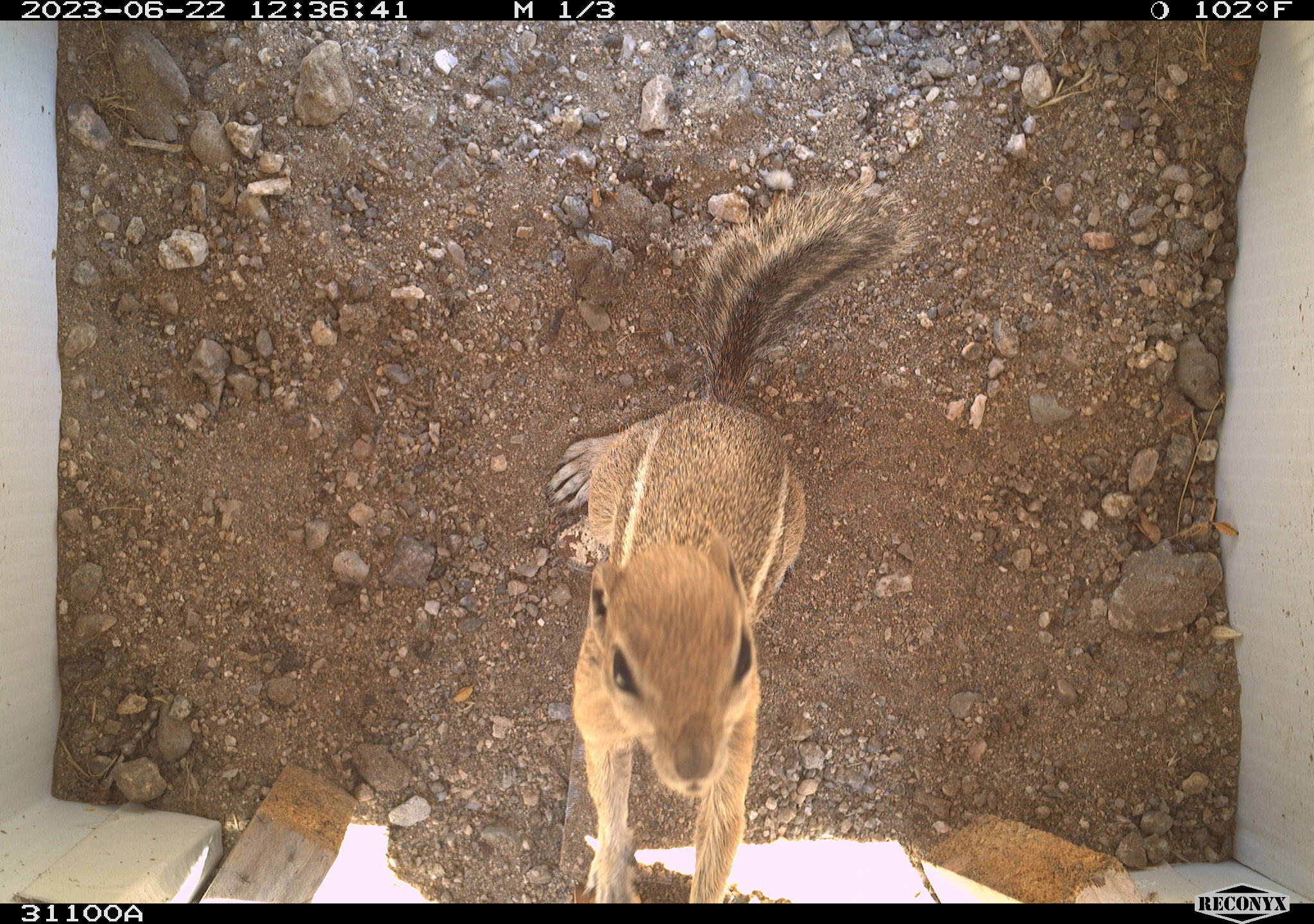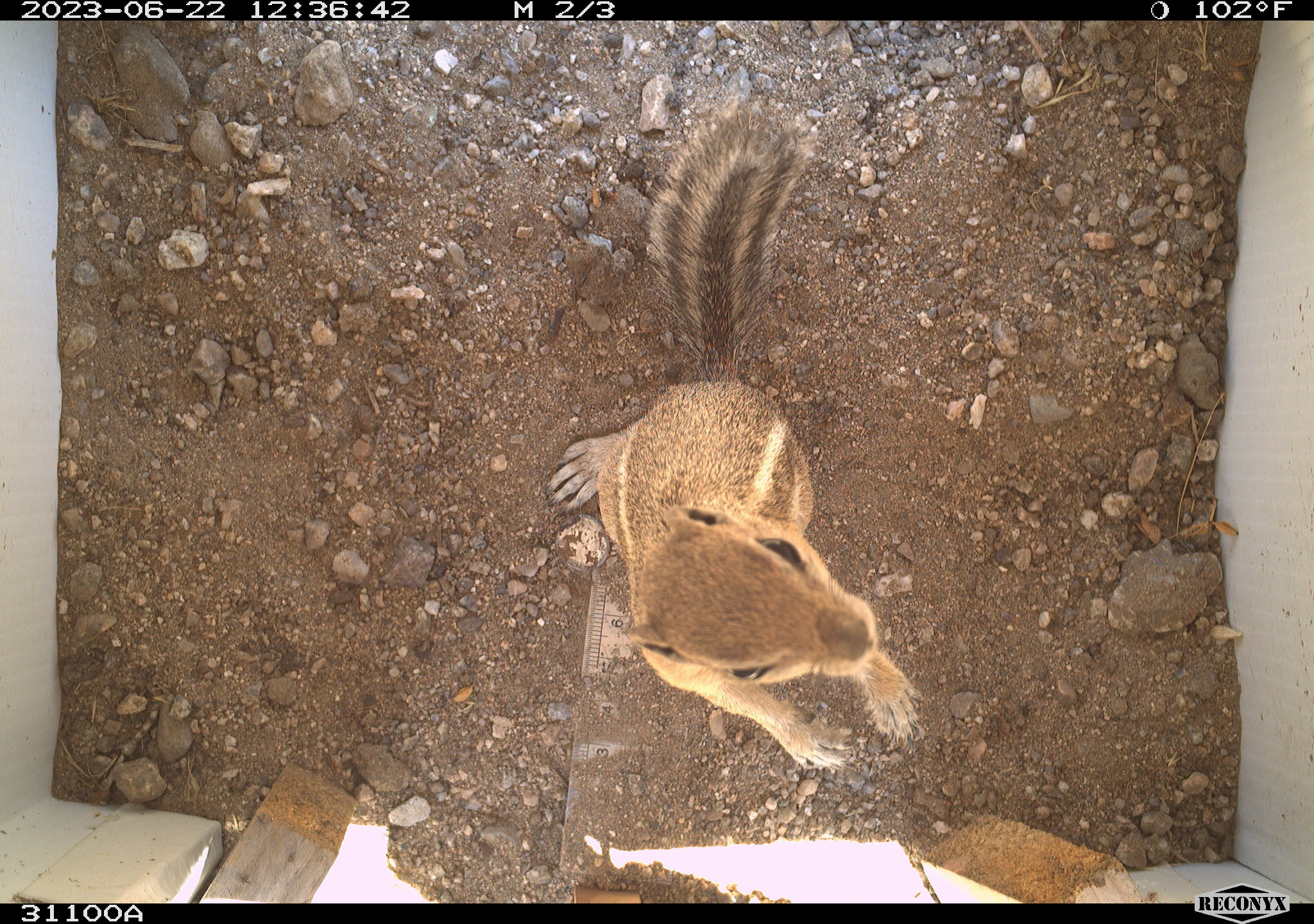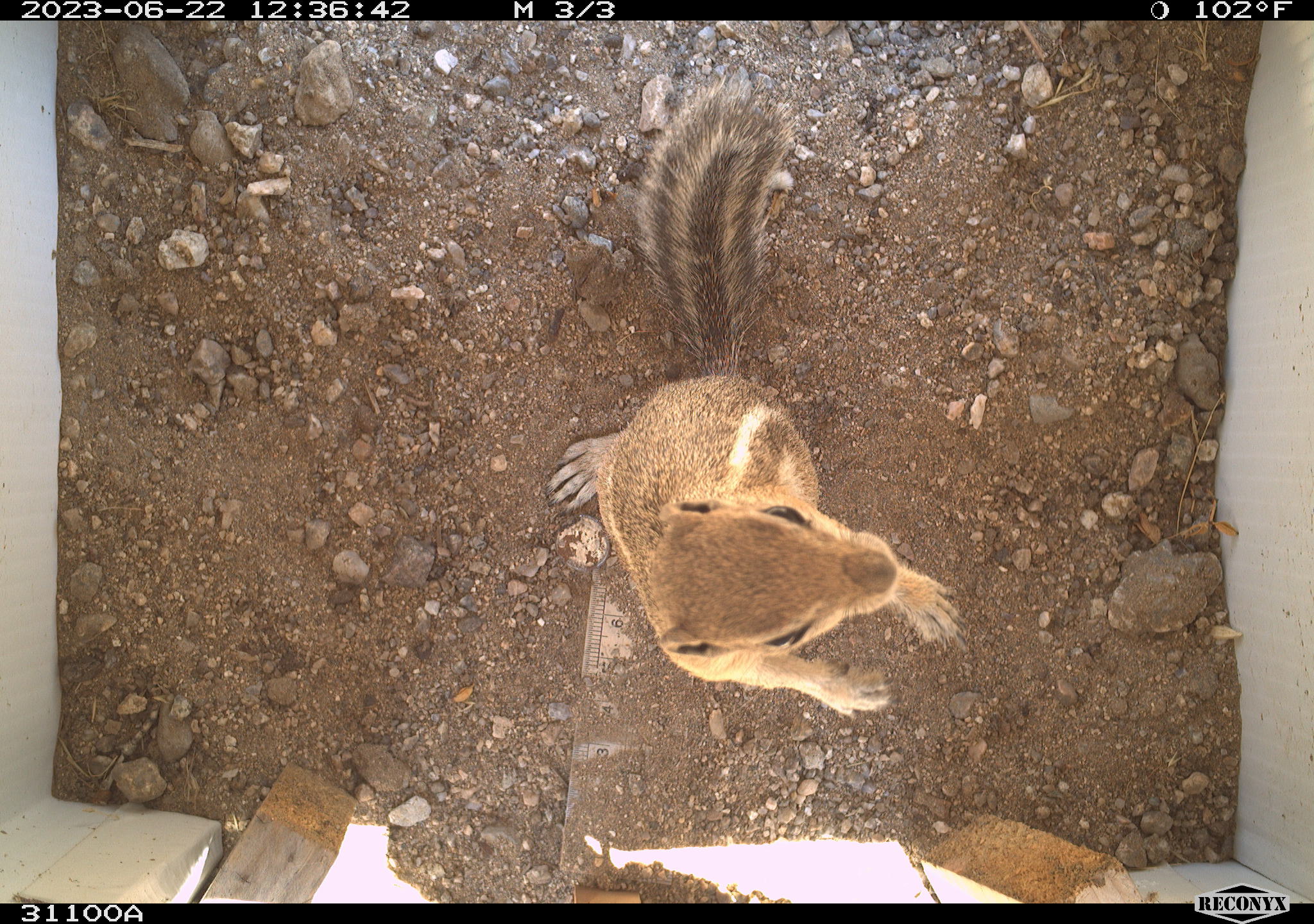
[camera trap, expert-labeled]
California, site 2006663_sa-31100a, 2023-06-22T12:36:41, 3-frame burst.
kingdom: Animalia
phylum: Chordata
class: Mammalia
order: Rodentia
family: Sciuridae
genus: Ammospermophilus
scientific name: Ammospermophilus leucurus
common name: white-tailed antelope squirrel